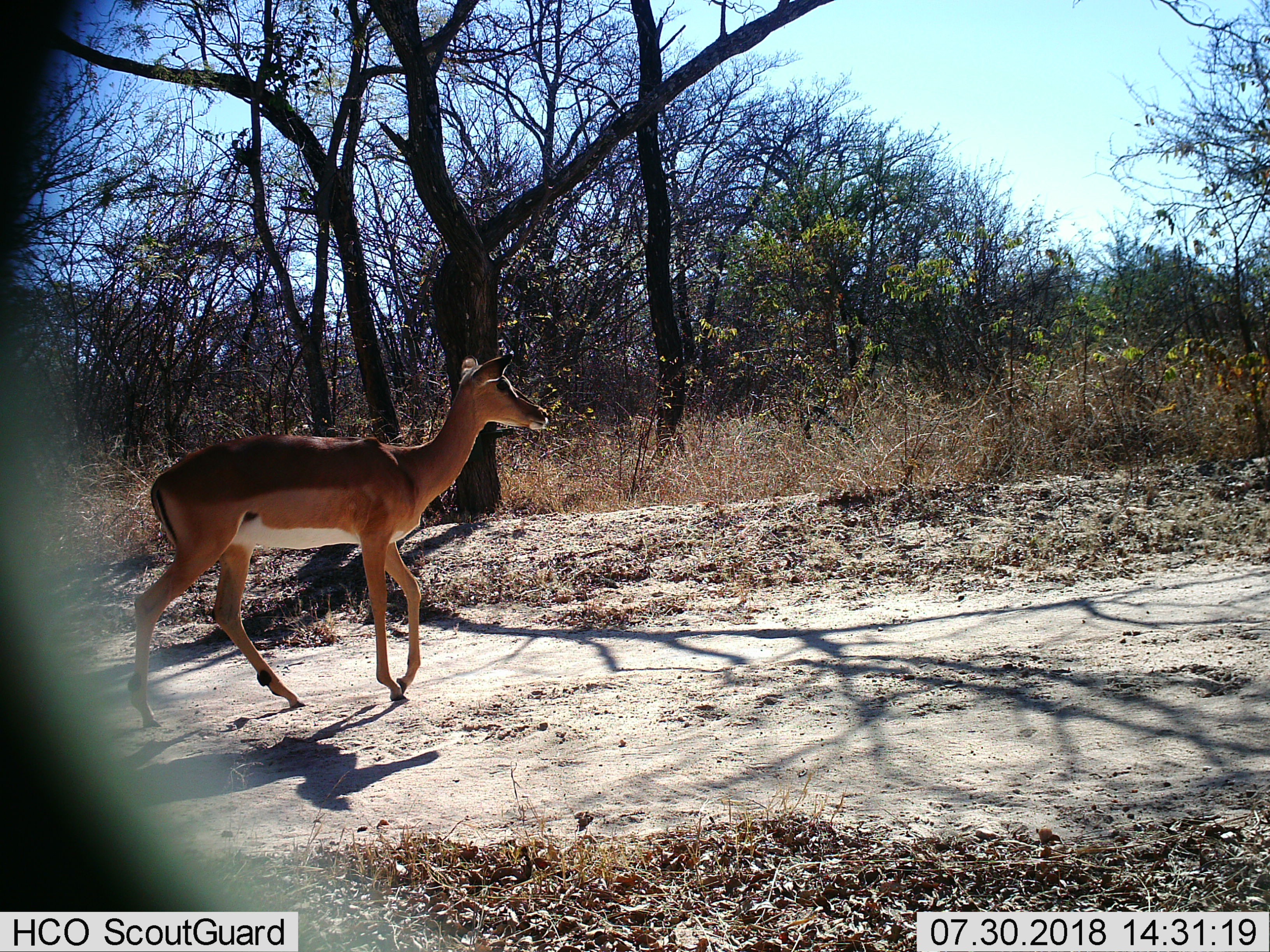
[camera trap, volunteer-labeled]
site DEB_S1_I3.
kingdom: Animalia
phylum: Chordata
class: Mammalia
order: Artiodactyla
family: Bovidae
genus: Aepyceros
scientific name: Aepyceros melampus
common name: impala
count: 1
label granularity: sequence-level